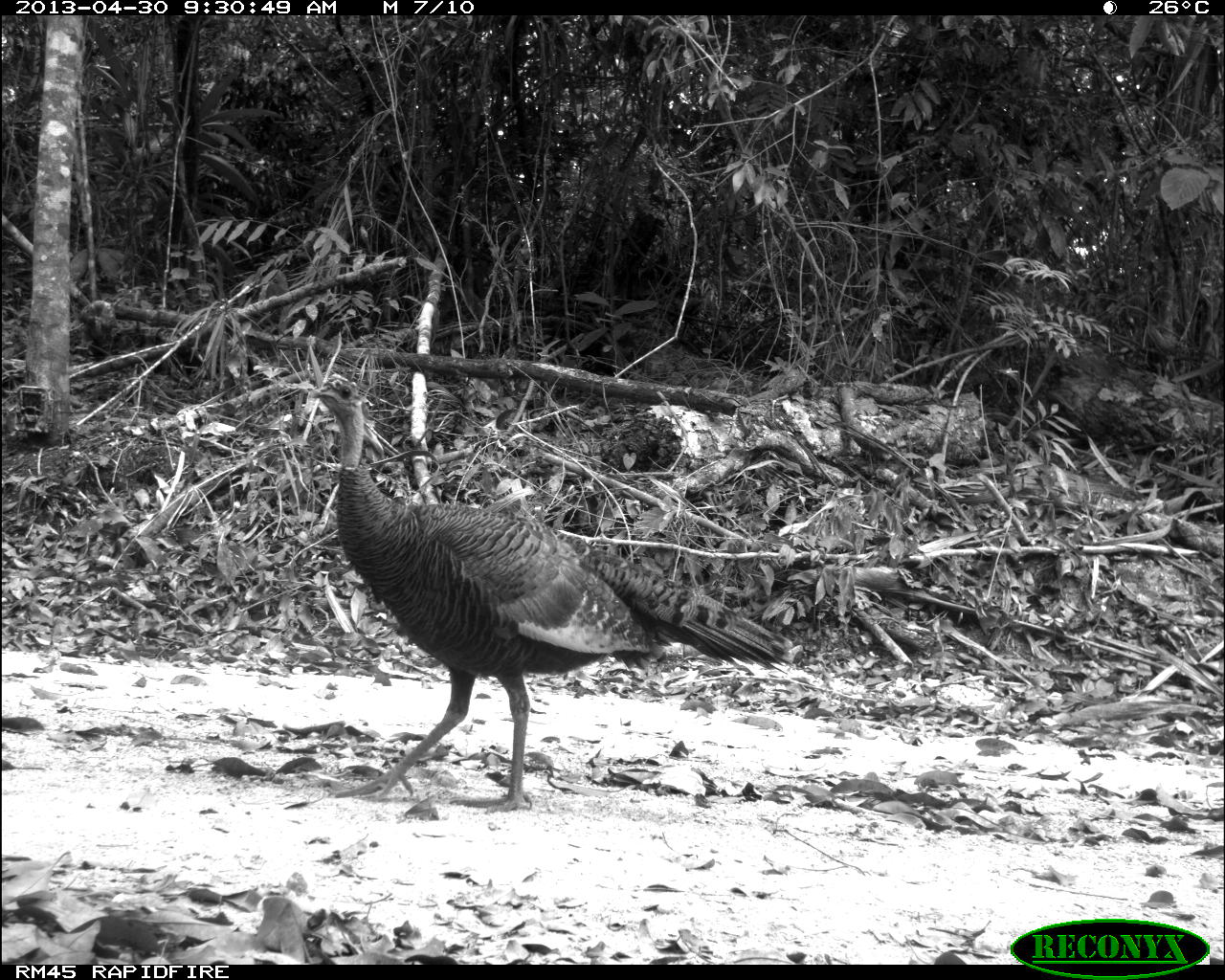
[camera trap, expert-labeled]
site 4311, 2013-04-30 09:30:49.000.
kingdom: Animalia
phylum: Chordata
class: Aves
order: Galliformes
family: Phasianidae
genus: Meleagris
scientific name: Meleagris ocellata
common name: ocellated turkey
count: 1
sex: female